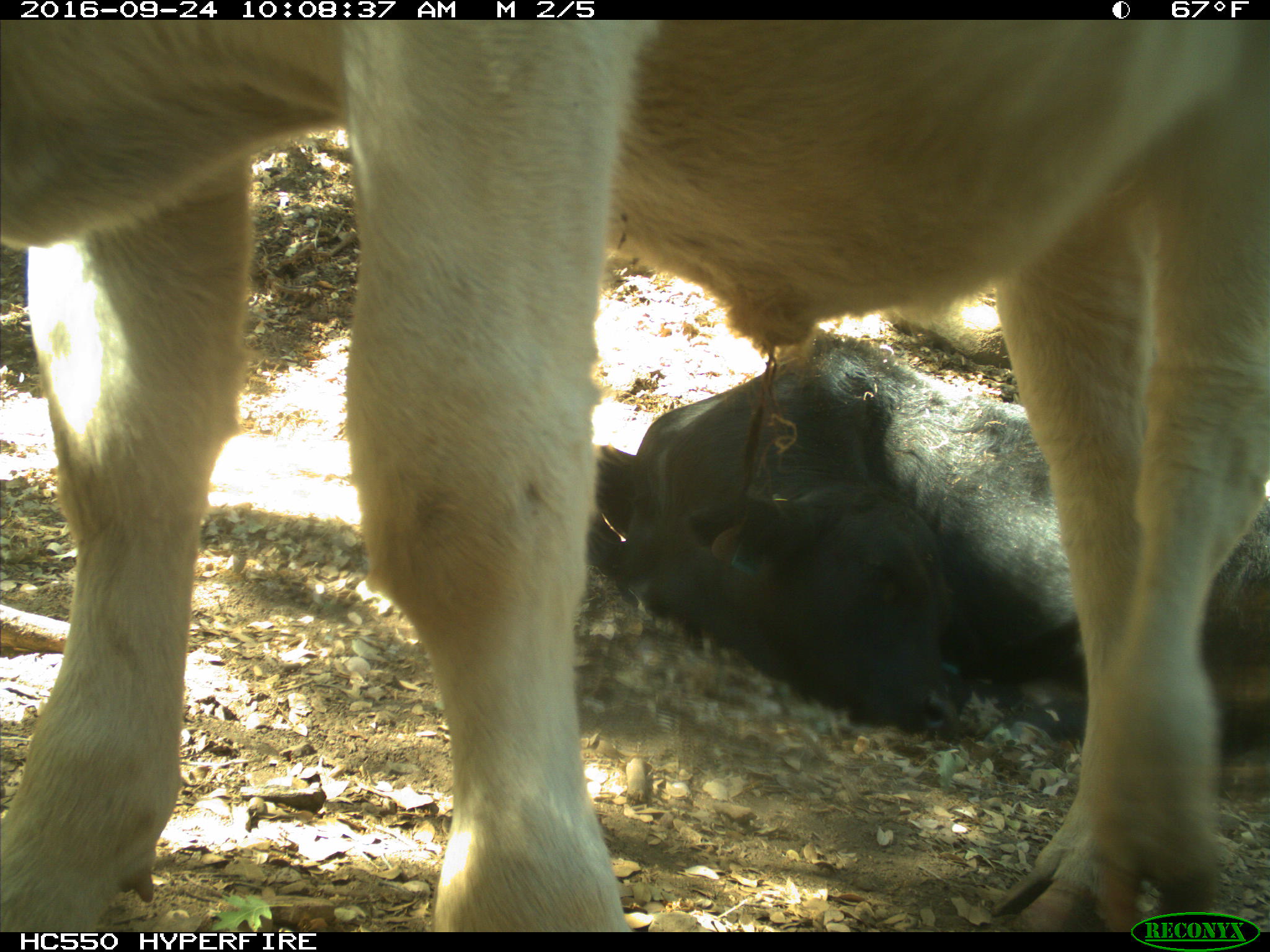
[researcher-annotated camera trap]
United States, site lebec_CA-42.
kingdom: Animalia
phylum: Chordata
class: Mammalia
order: Artiodactyla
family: Bovidae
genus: Bos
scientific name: Bos taurus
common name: domestic cow